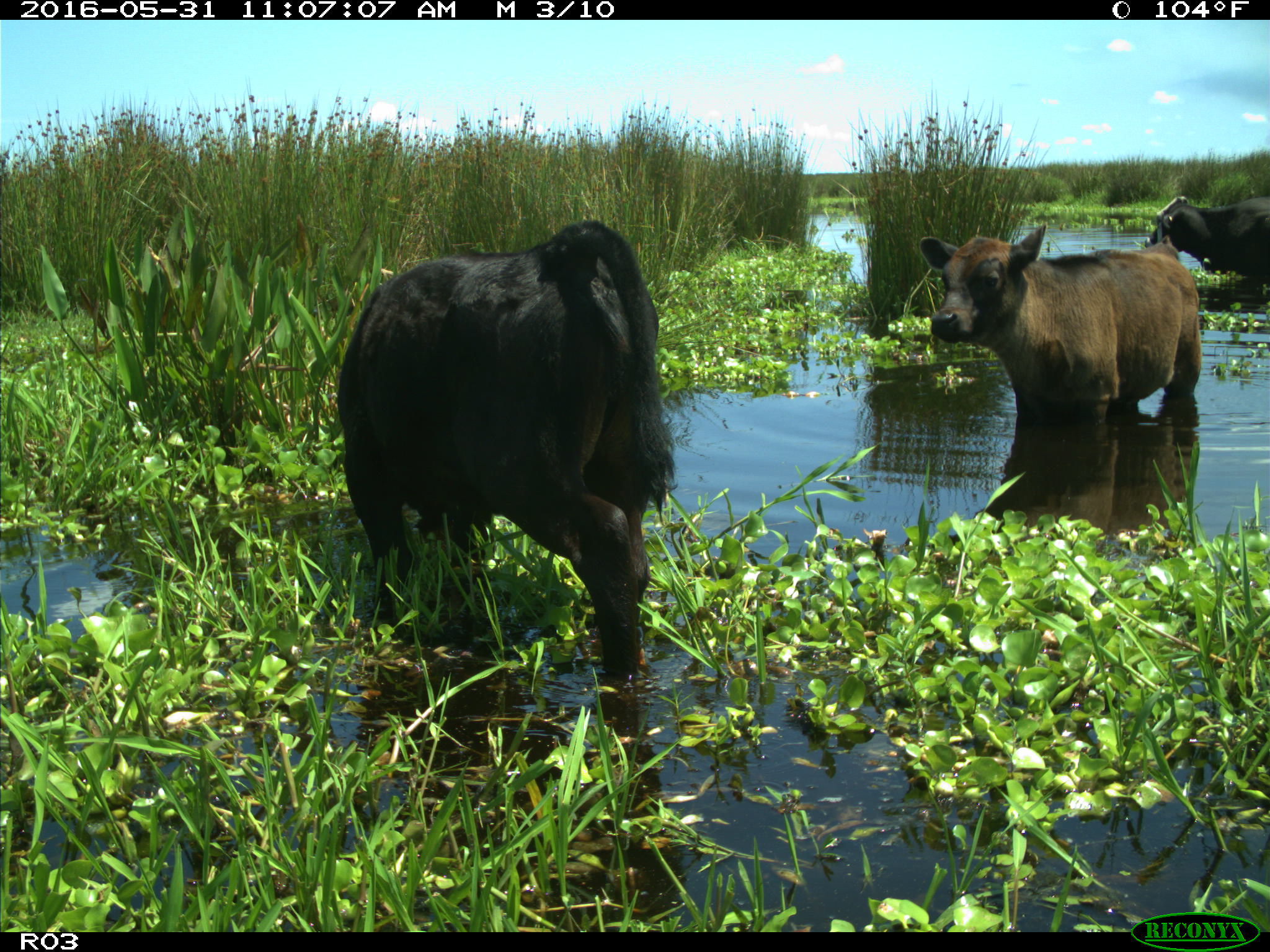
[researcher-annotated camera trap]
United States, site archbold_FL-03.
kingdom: Animalia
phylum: Chordata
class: Mammalia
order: Artiodactyla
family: Bovidae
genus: Bos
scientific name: Bos taurus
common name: domestic cow